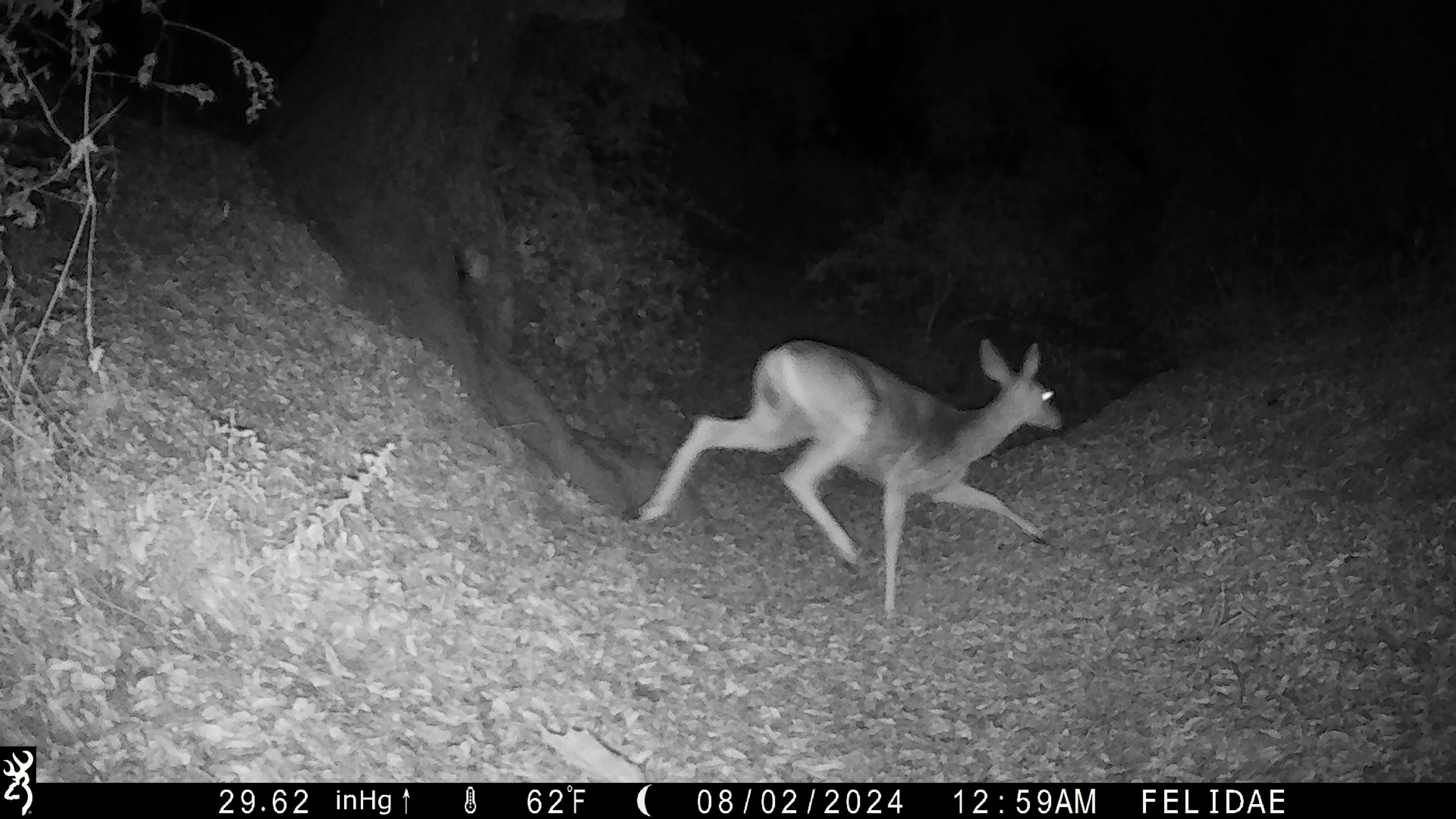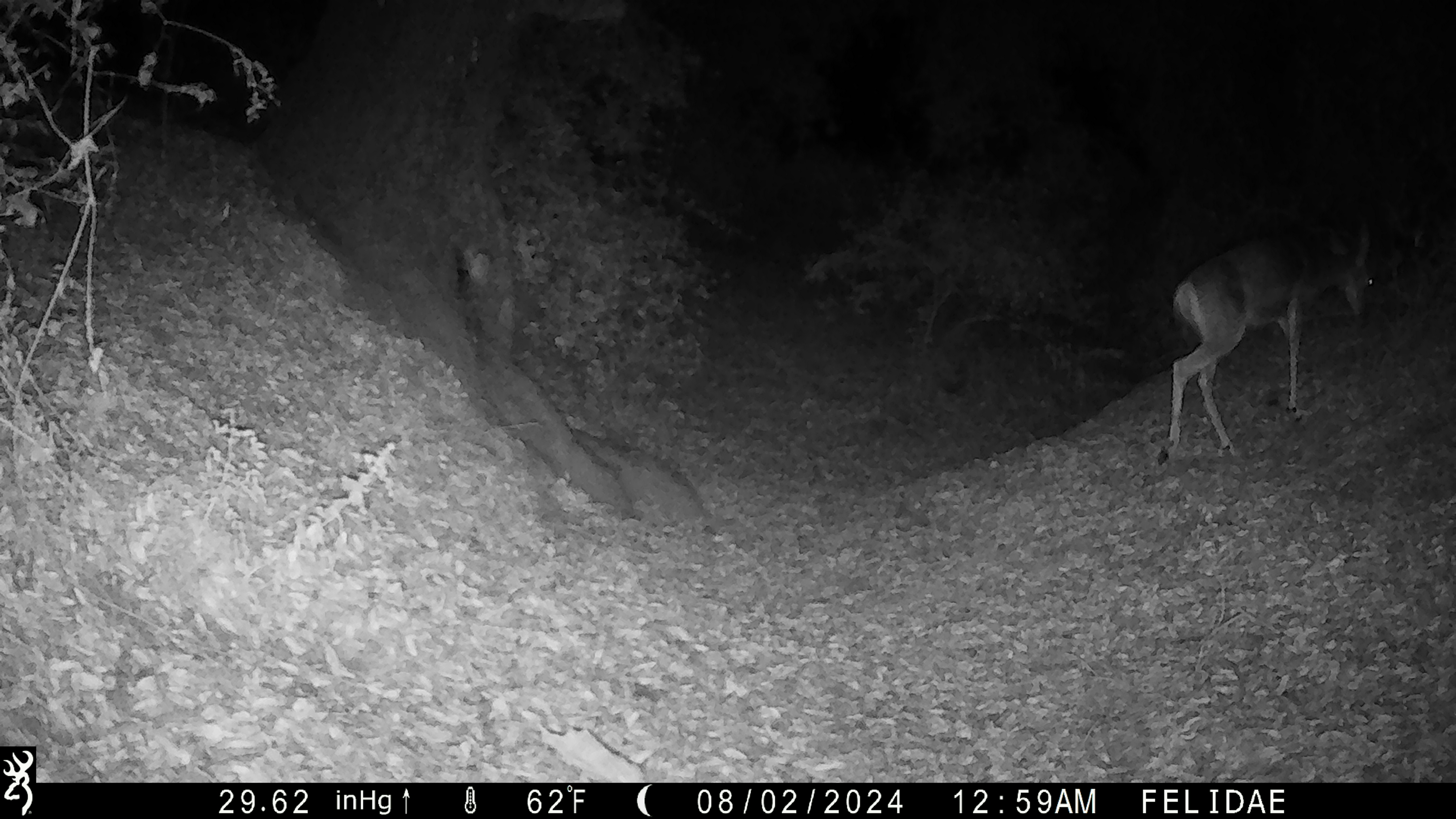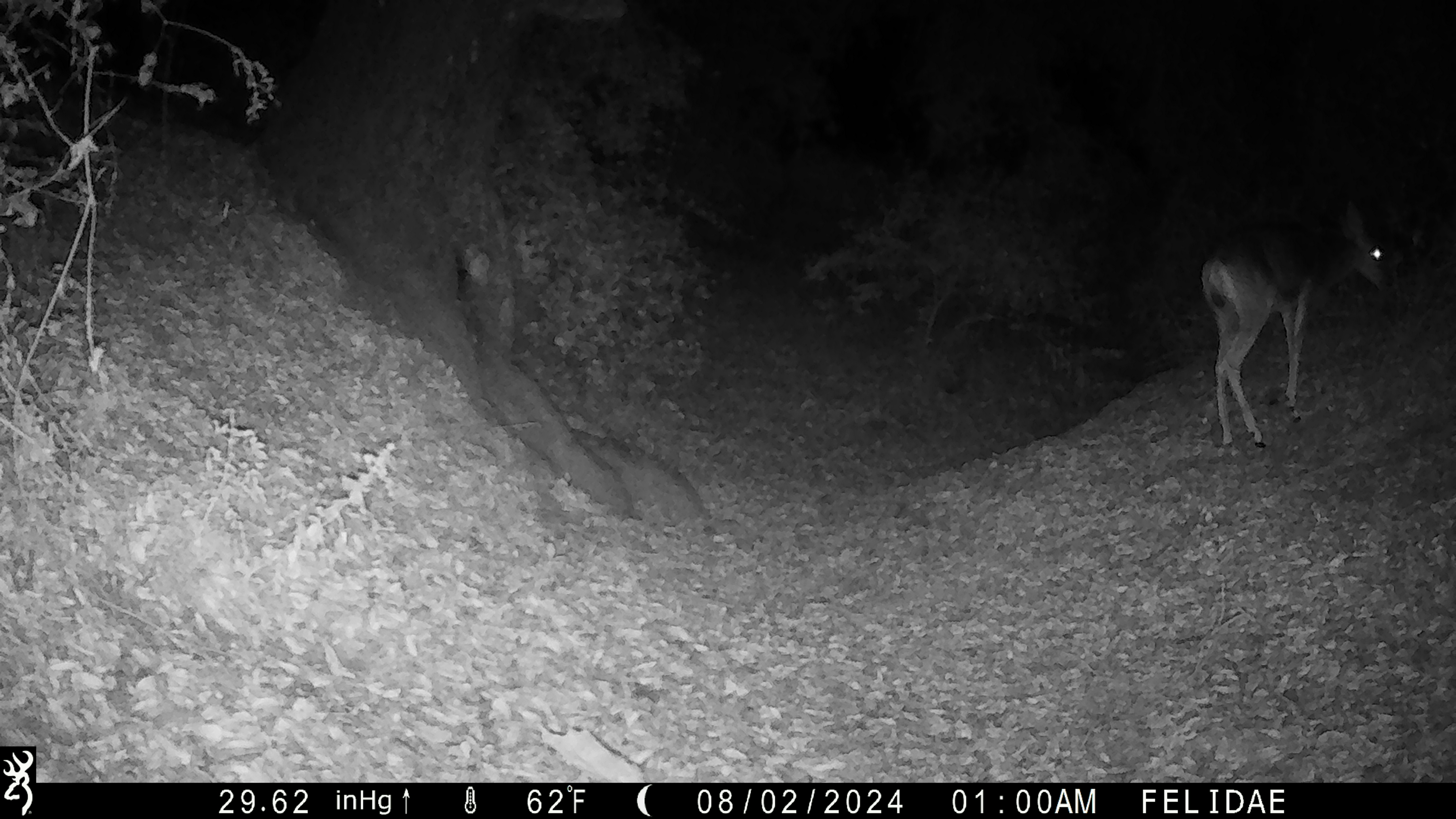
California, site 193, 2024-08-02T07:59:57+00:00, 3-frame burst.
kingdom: Animalia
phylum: Chordata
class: Mammalia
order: Artiodactyla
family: Cervidae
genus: Odocoileus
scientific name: Odocoileus hemionus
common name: mule deer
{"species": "mule deer (Odocoileus hemionus)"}